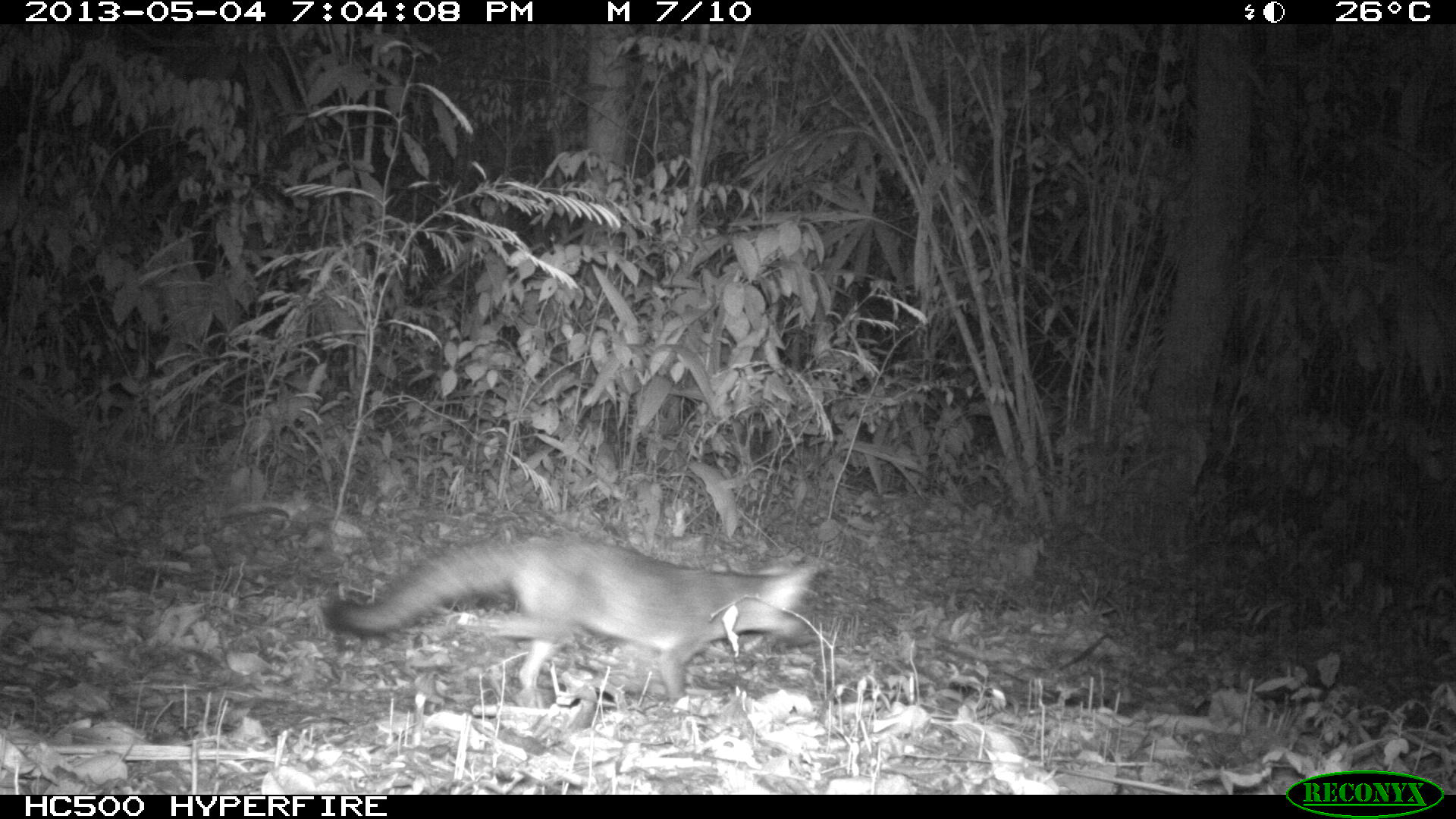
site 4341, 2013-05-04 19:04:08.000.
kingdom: Animalia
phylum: Chordata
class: Mammalia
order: Carnivora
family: Canidae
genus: Urocyon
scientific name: Urocyon cinereoargenteus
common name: gray fox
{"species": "Urocyon cinereoargenteus (gray fox)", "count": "1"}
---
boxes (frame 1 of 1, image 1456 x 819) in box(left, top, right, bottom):
urocyon cinereoargenteus: box(317, 534, 818, 719)